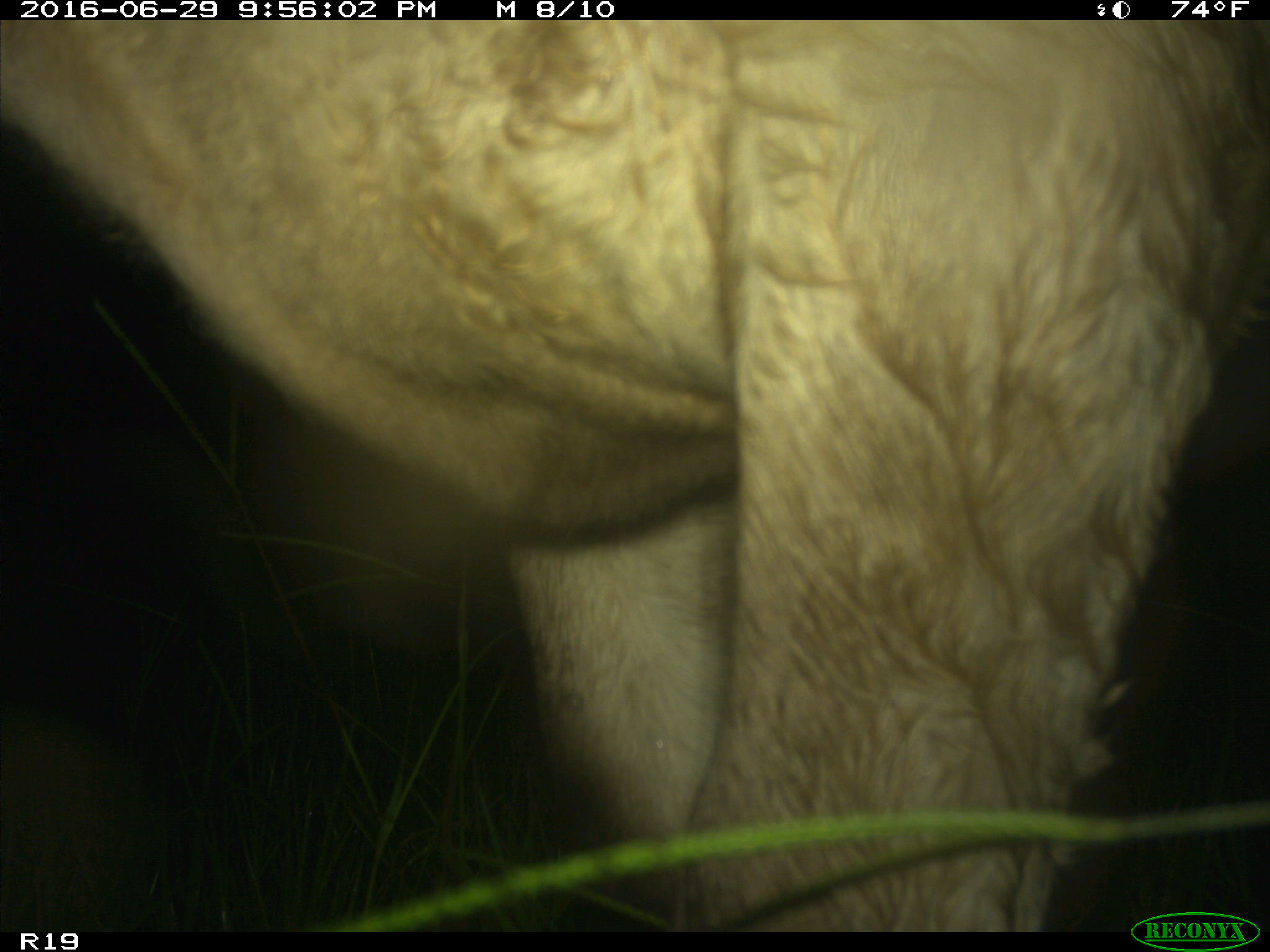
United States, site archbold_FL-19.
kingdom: Animalia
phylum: Chordata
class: Mammalia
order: Artiodactyla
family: Bovidae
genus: Bos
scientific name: Bos taurus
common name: domestic cow